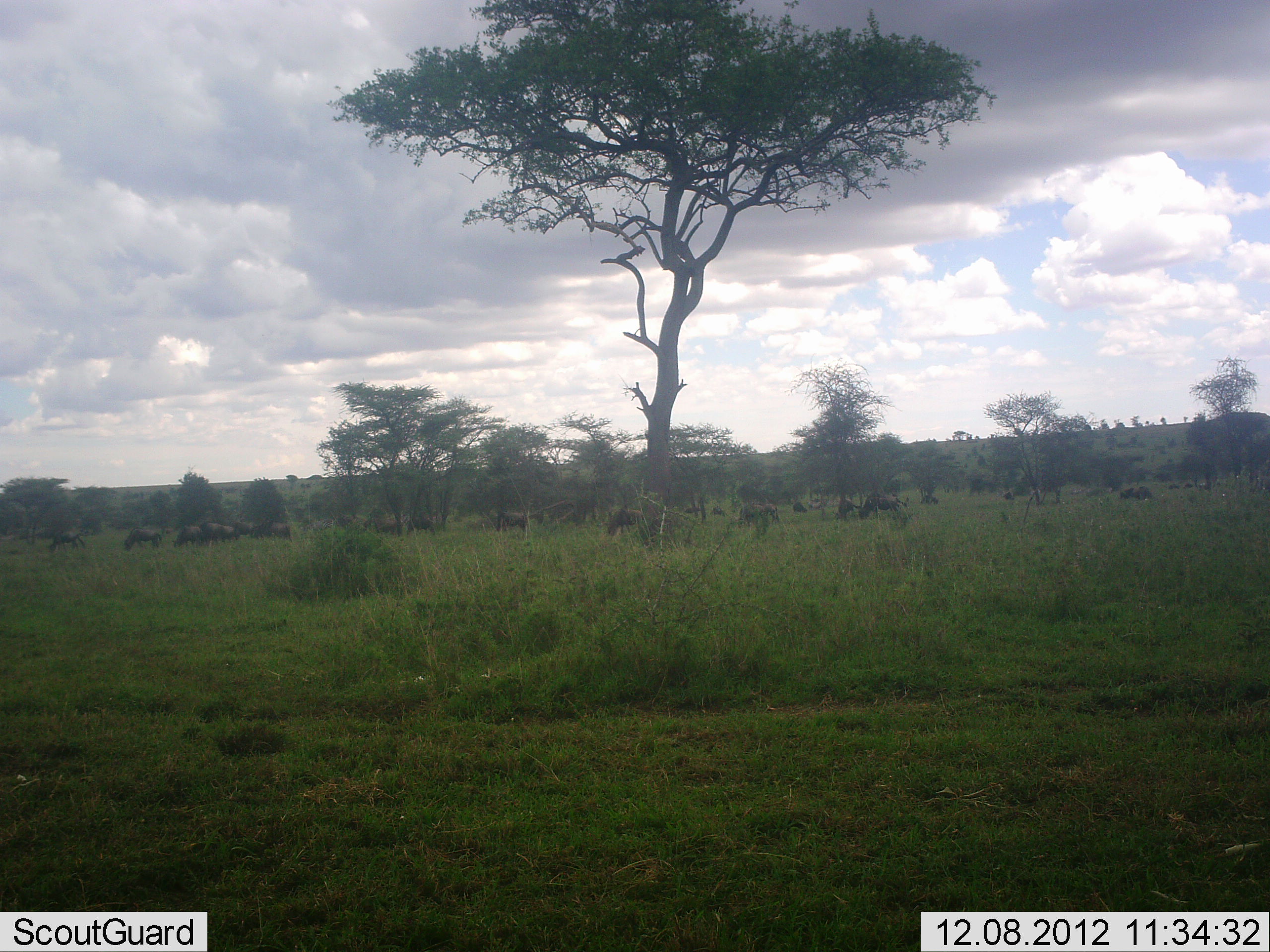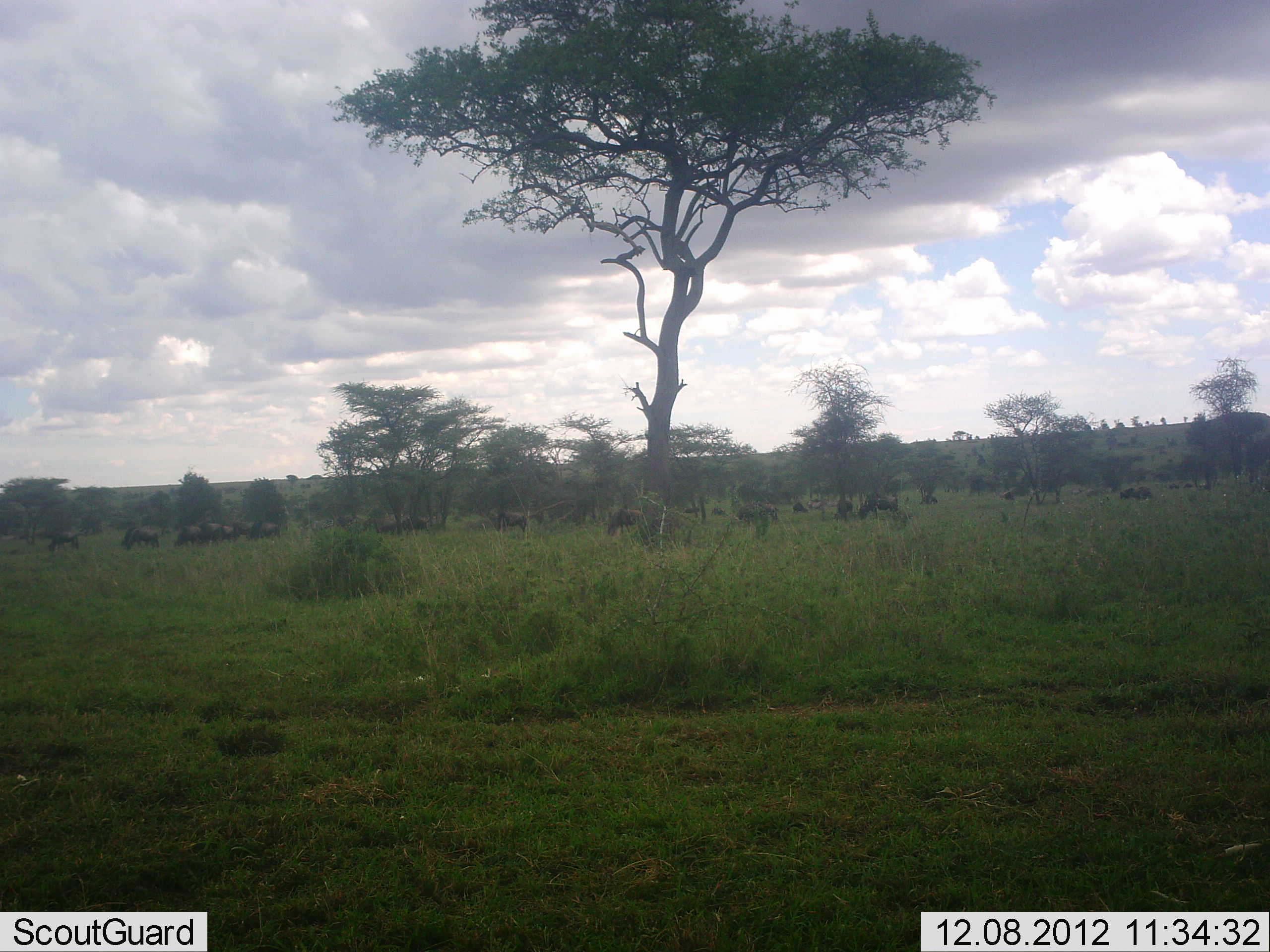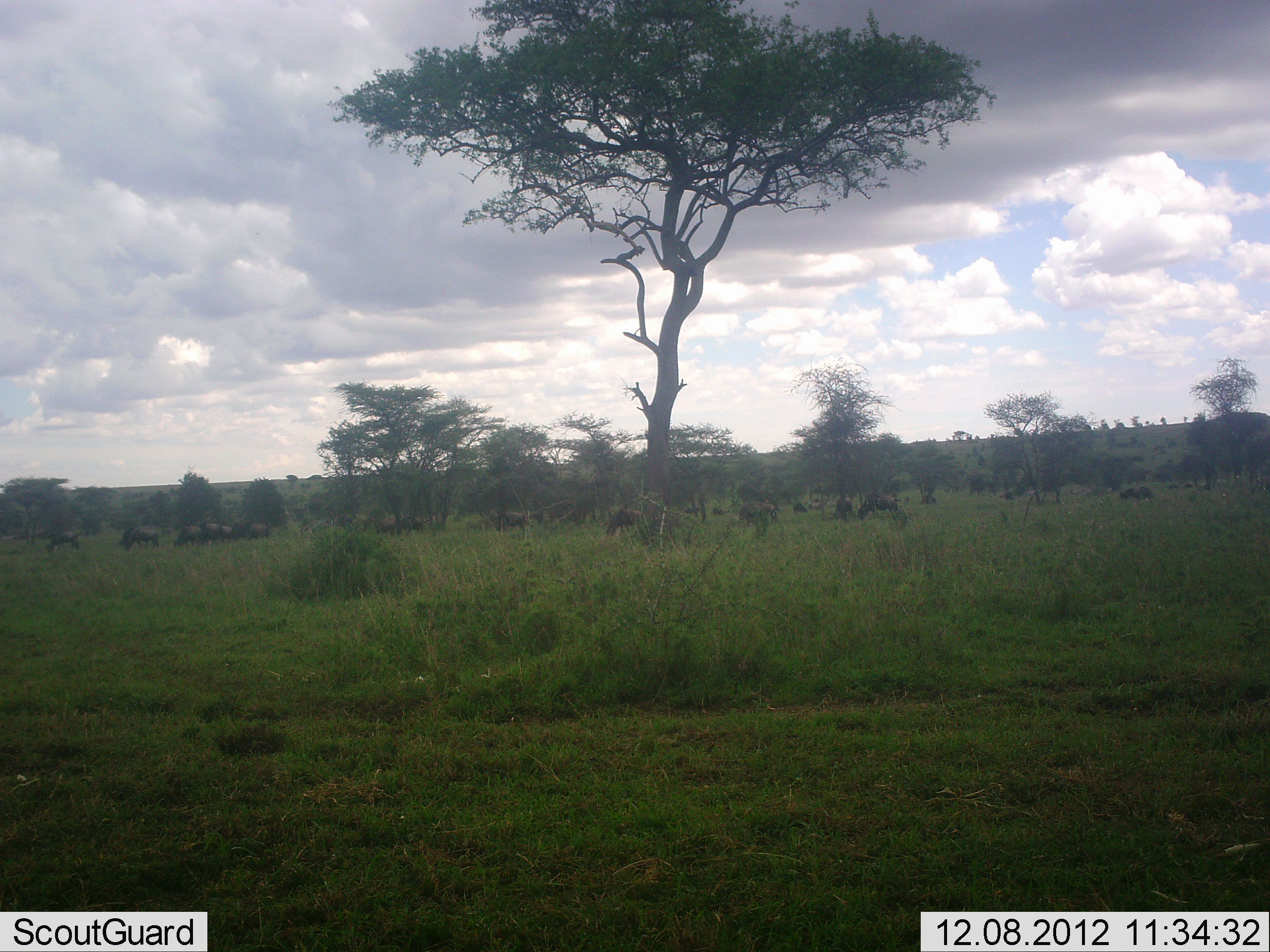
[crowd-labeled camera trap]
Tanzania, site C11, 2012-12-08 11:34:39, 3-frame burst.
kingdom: Animalia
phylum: Chordata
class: Mammalia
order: Artiodactyla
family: Bovidae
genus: Connochaetes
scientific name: Connochaetes taurinus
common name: blue wildebeest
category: wildebeest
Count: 11-50.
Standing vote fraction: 35%.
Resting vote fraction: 8%.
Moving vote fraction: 23%.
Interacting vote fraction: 0%.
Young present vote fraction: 0%.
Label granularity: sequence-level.